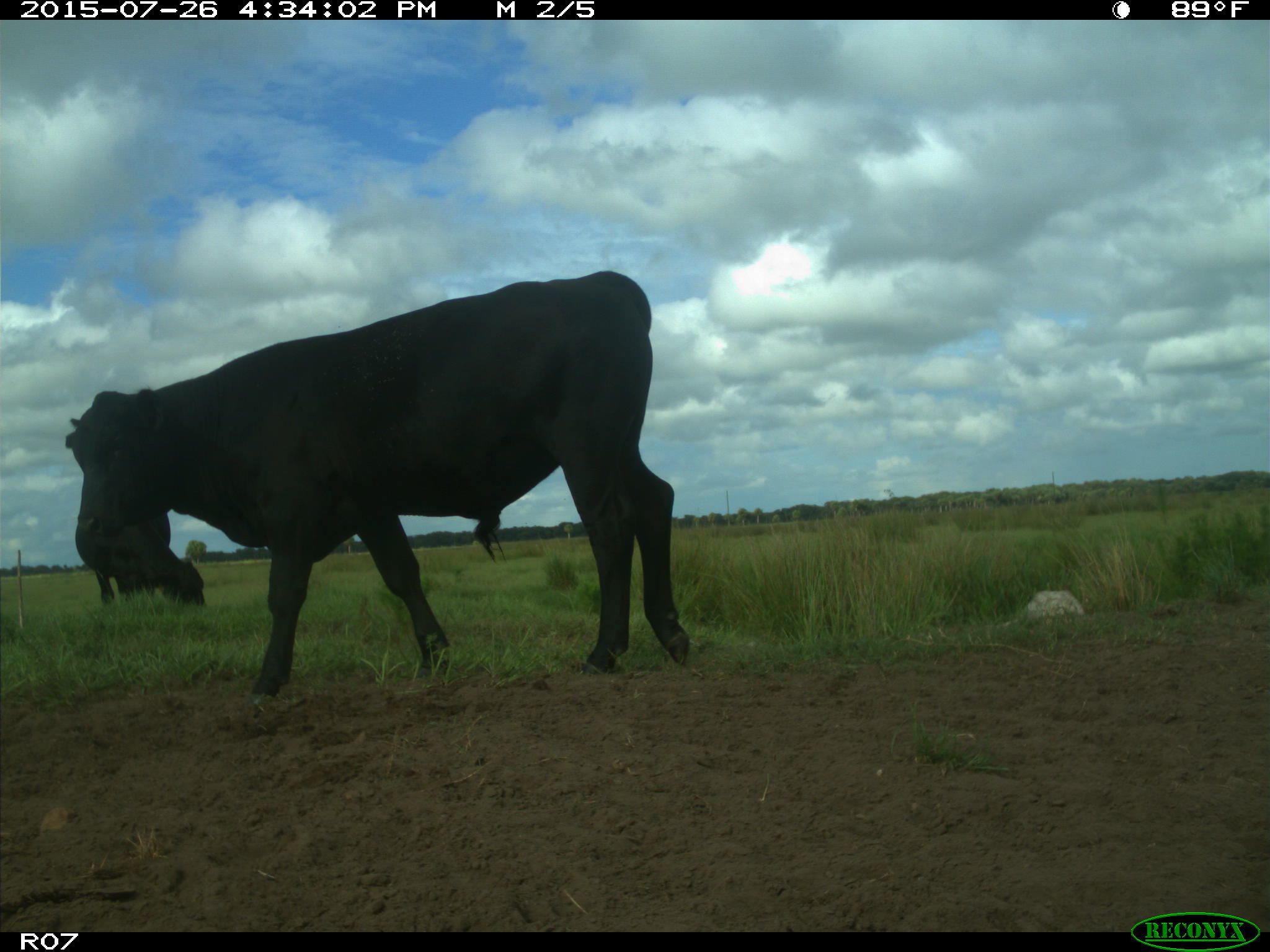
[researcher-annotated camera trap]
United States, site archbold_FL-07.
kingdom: Animalia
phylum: Chordata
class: Mammalia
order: Artiodactyla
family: Bovidae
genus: Bos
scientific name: Bos taurus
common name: domestic cow